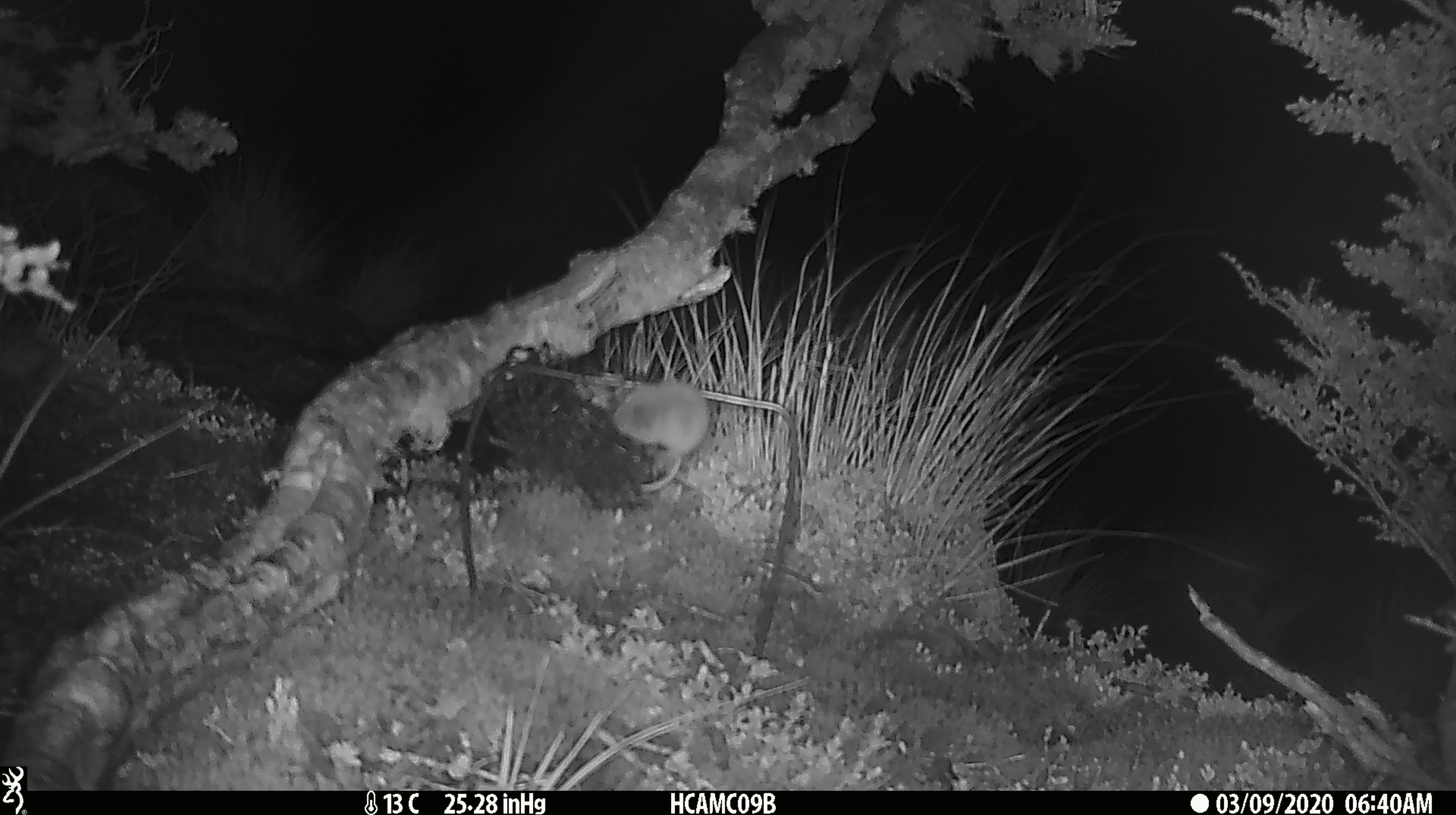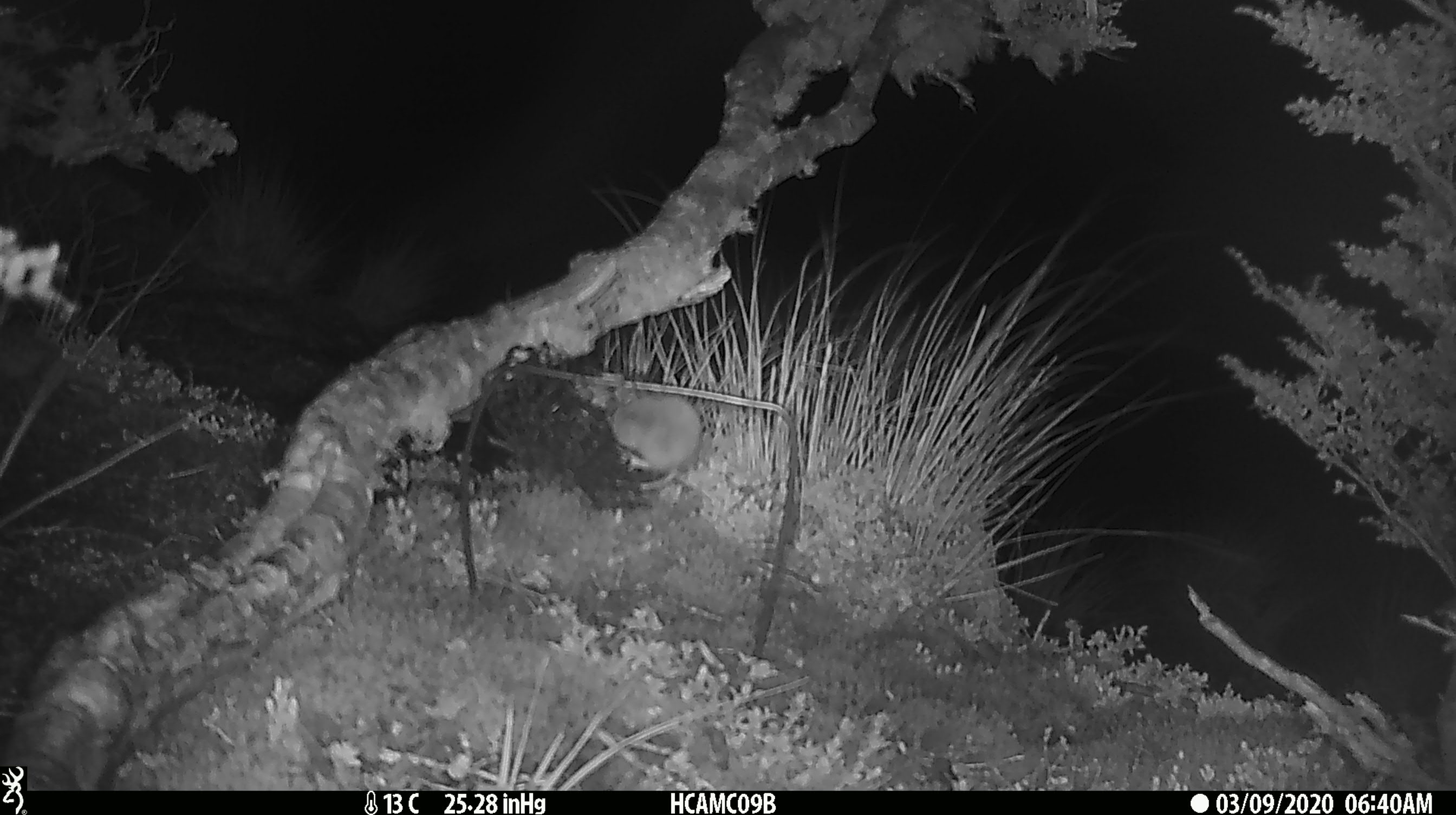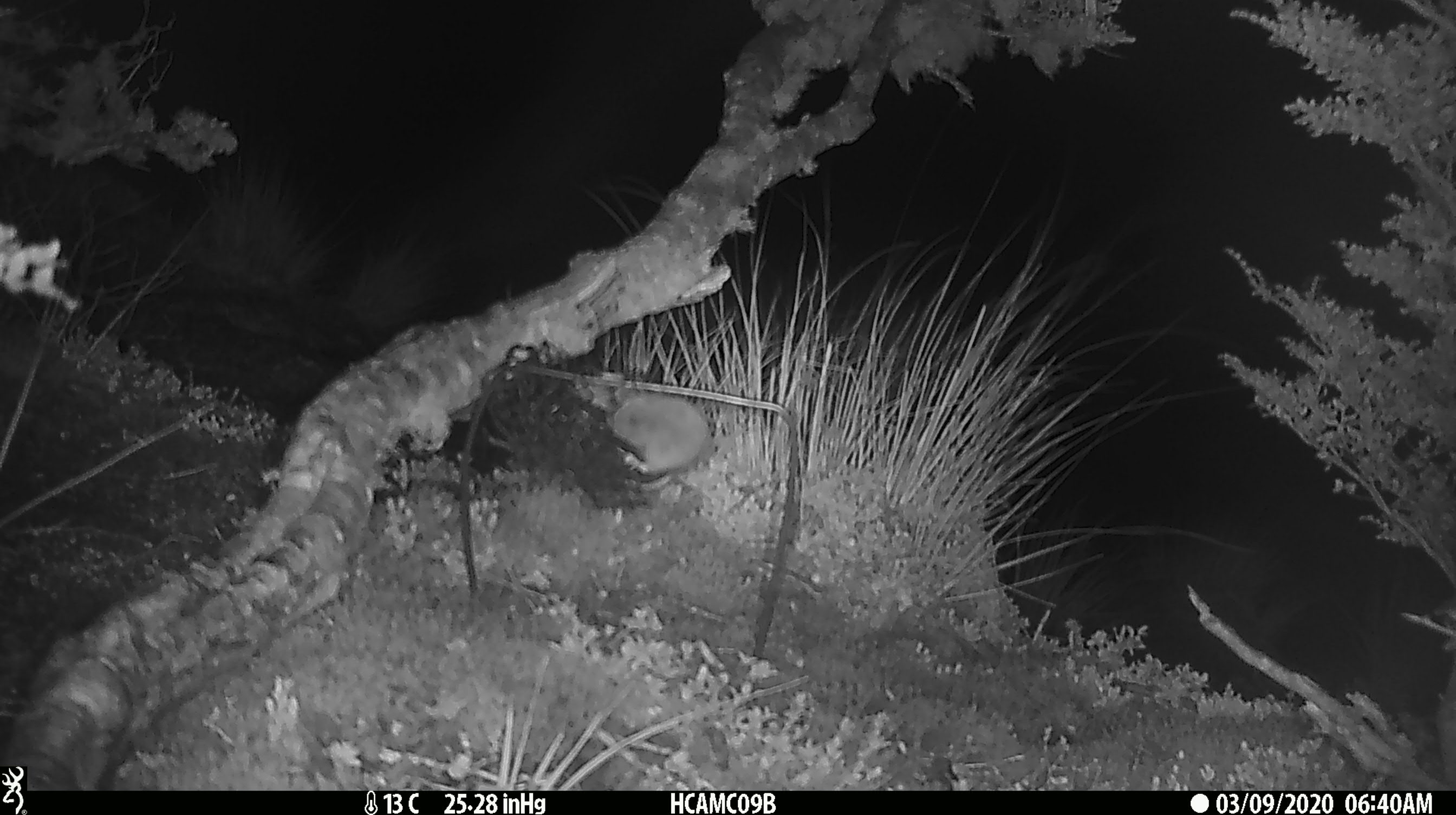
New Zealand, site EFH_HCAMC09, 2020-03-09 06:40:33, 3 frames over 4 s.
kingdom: Animalia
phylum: Chordata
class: Mammalia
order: Rodentia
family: Muridae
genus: Mus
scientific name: Mus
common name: mouse